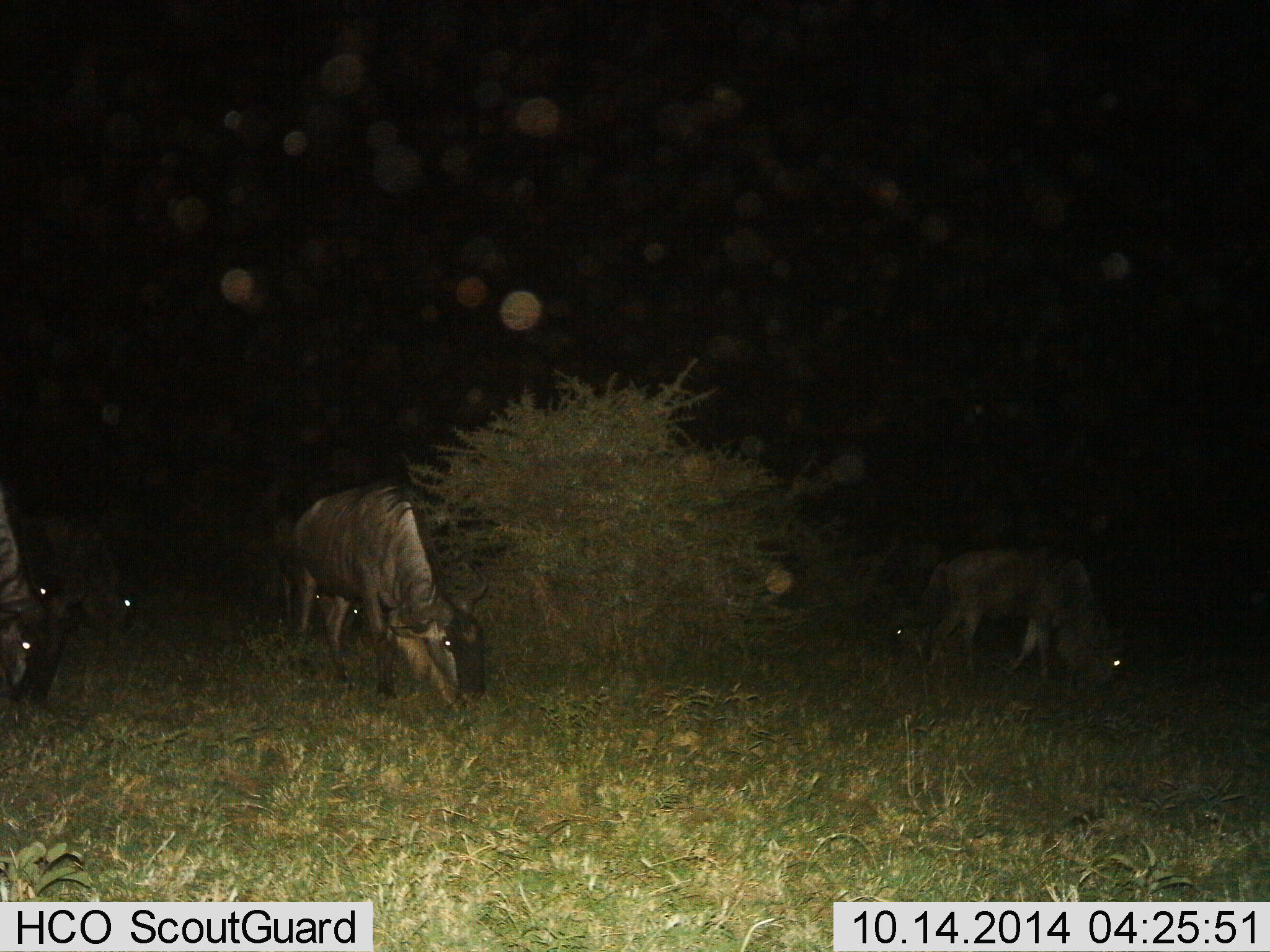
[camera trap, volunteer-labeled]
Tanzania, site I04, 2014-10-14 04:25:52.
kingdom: Animalia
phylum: Chordata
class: Mammalia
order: Artiodactyla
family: Bovidae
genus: Connochaetes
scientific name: Connochaetes taurinus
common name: blue wildebeest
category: wildebeest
Wildebeest (blue wildebeest) (Connochaetes taurinus), count 6. Behavior (volunteer vote fractions): standing 20%, resting 0%, moving 20%, interacting 0%. Young present (vote fraction): 0%. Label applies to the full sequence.